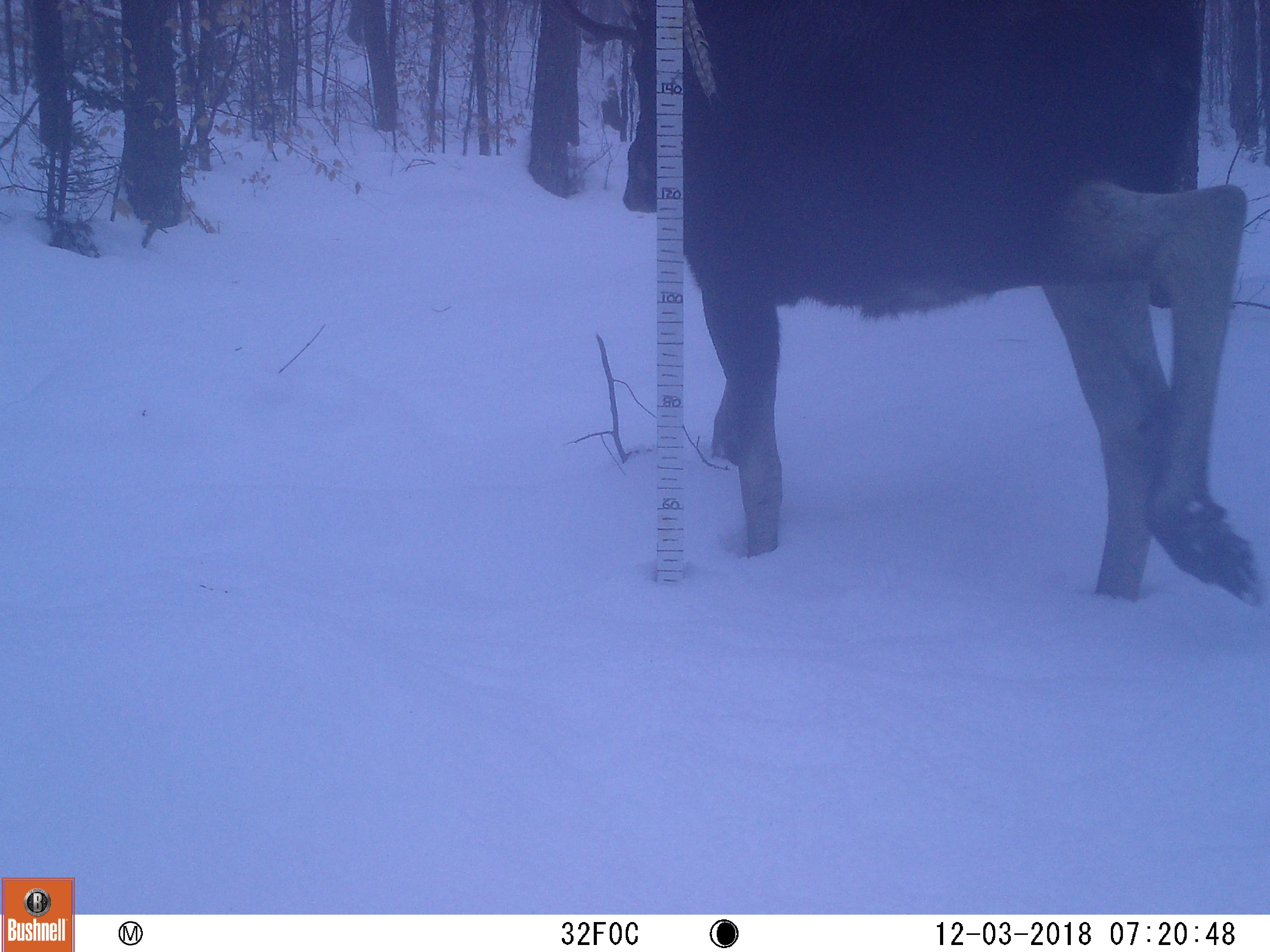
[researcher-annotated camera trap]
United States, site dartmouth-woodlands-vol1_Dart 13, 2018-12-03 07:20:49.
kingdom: Animalia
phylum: Chordata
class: Mammalia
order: Artiodactyla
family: Cervidae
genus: Alces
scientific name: Alces alces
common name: moose